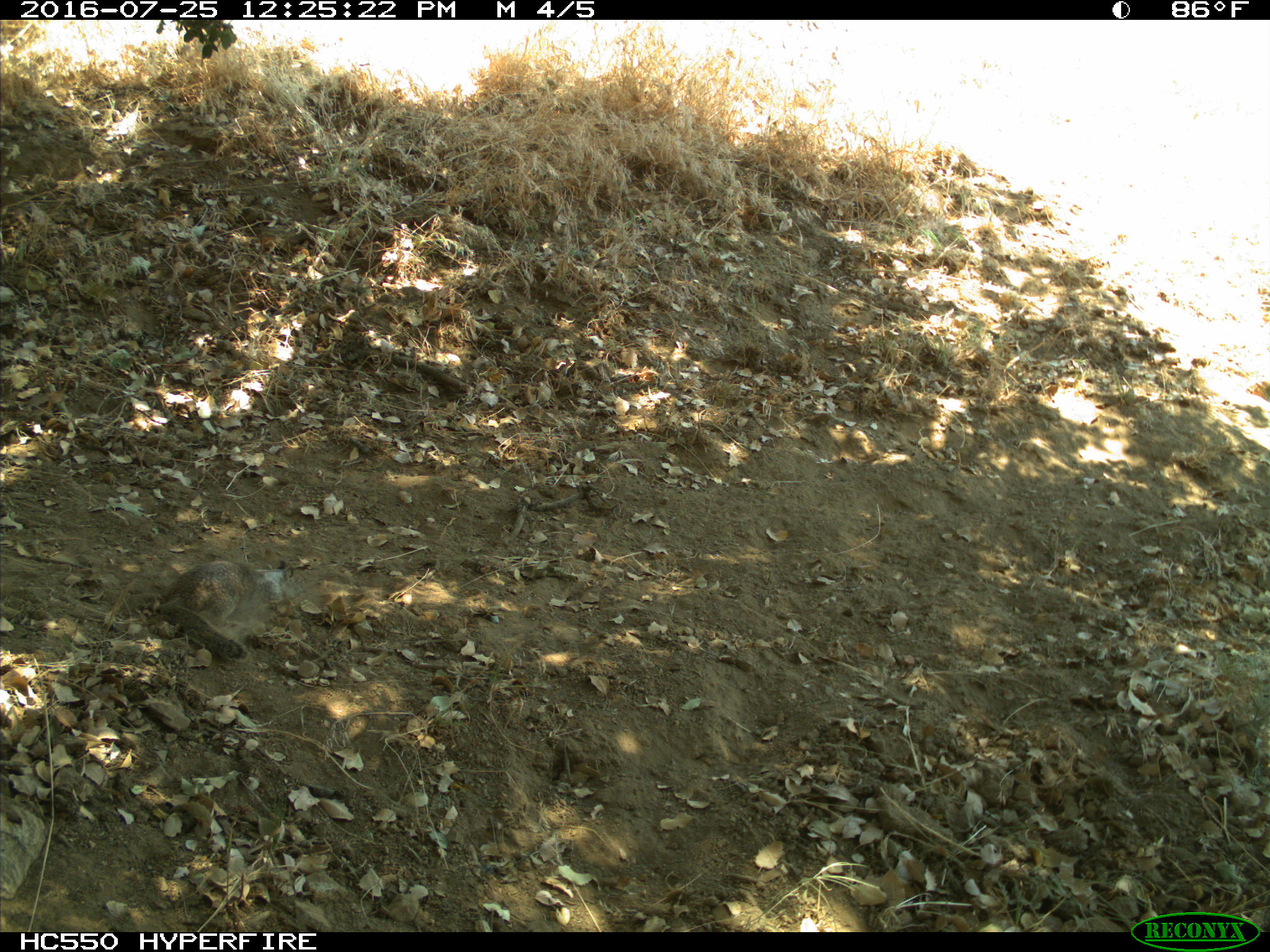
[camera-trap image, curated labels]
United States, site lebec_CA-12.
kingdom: Animalia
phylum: Chordata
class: Mammalia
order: Rodentia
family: Sciuridae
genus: Otospermophilus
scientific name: Otospermophilus beecheyi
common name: california ground squirrel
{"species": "Otospermophilus beecheyi (california ground squirrel)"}